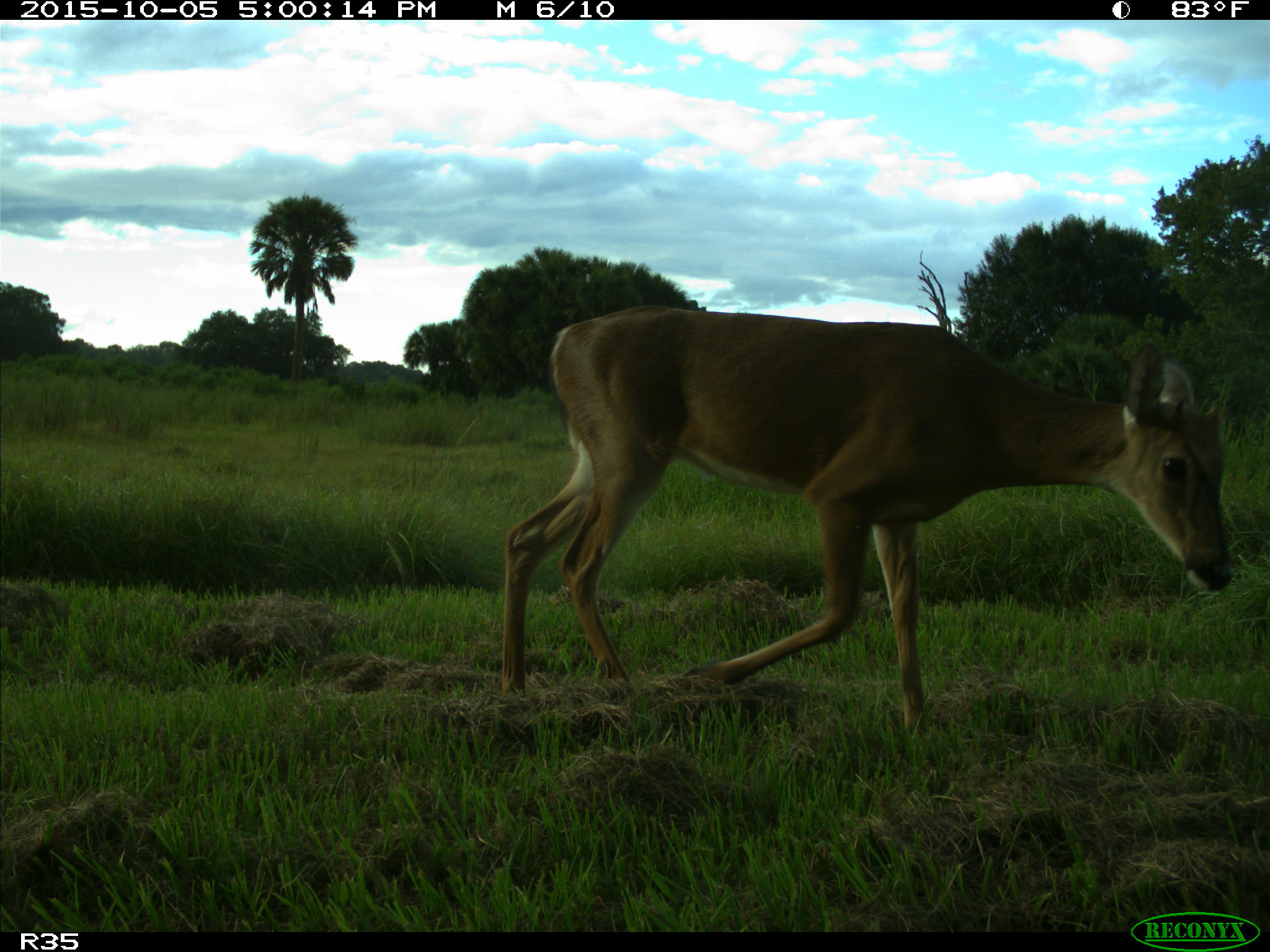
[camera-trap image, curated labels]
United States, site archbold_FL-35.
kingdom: Animalia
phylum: Chordata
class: Mammalia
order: Artiodactyla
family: Cervidae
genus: Odocoileus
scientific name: Odocoileus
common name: deer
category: unidentified deer